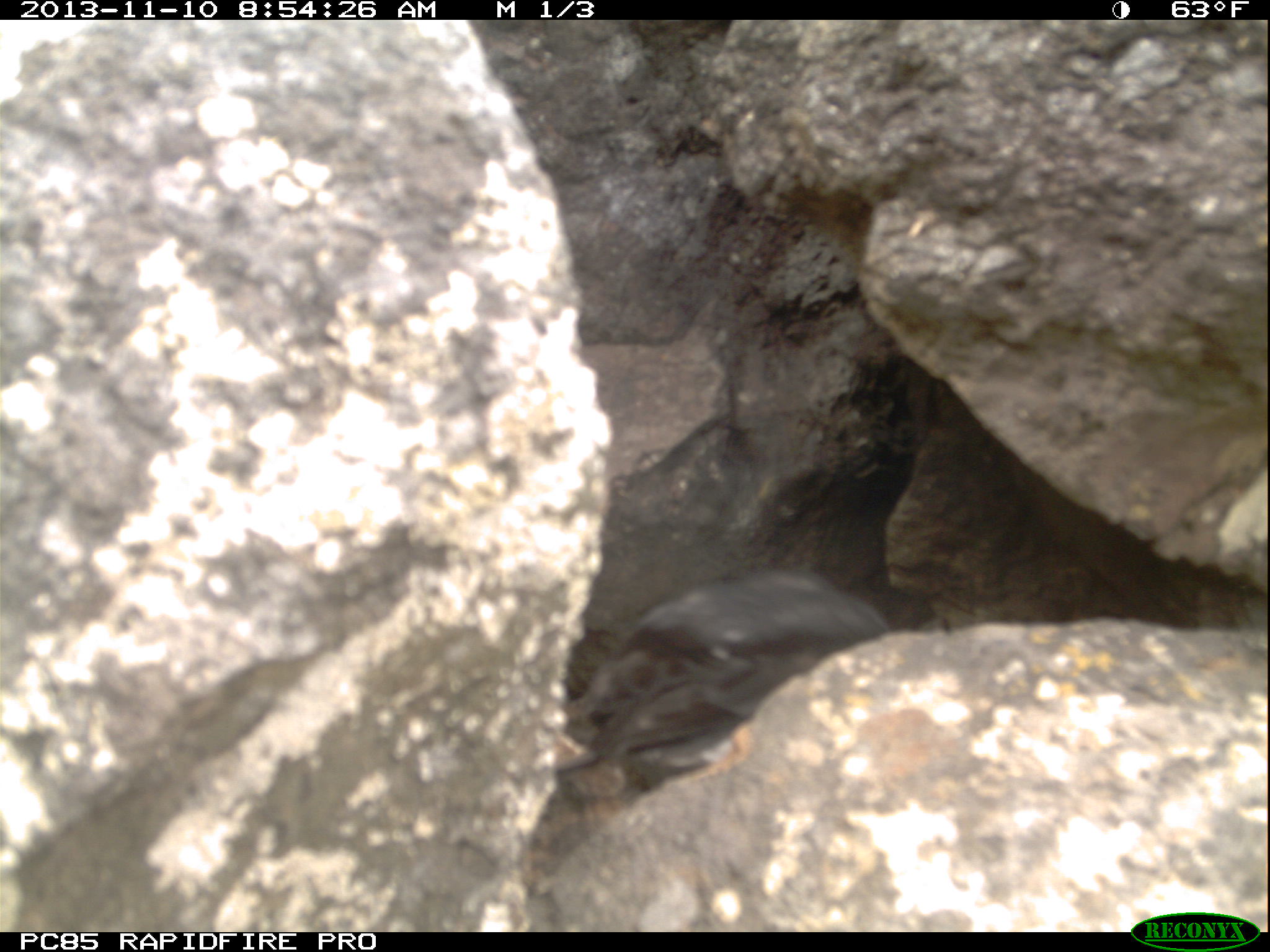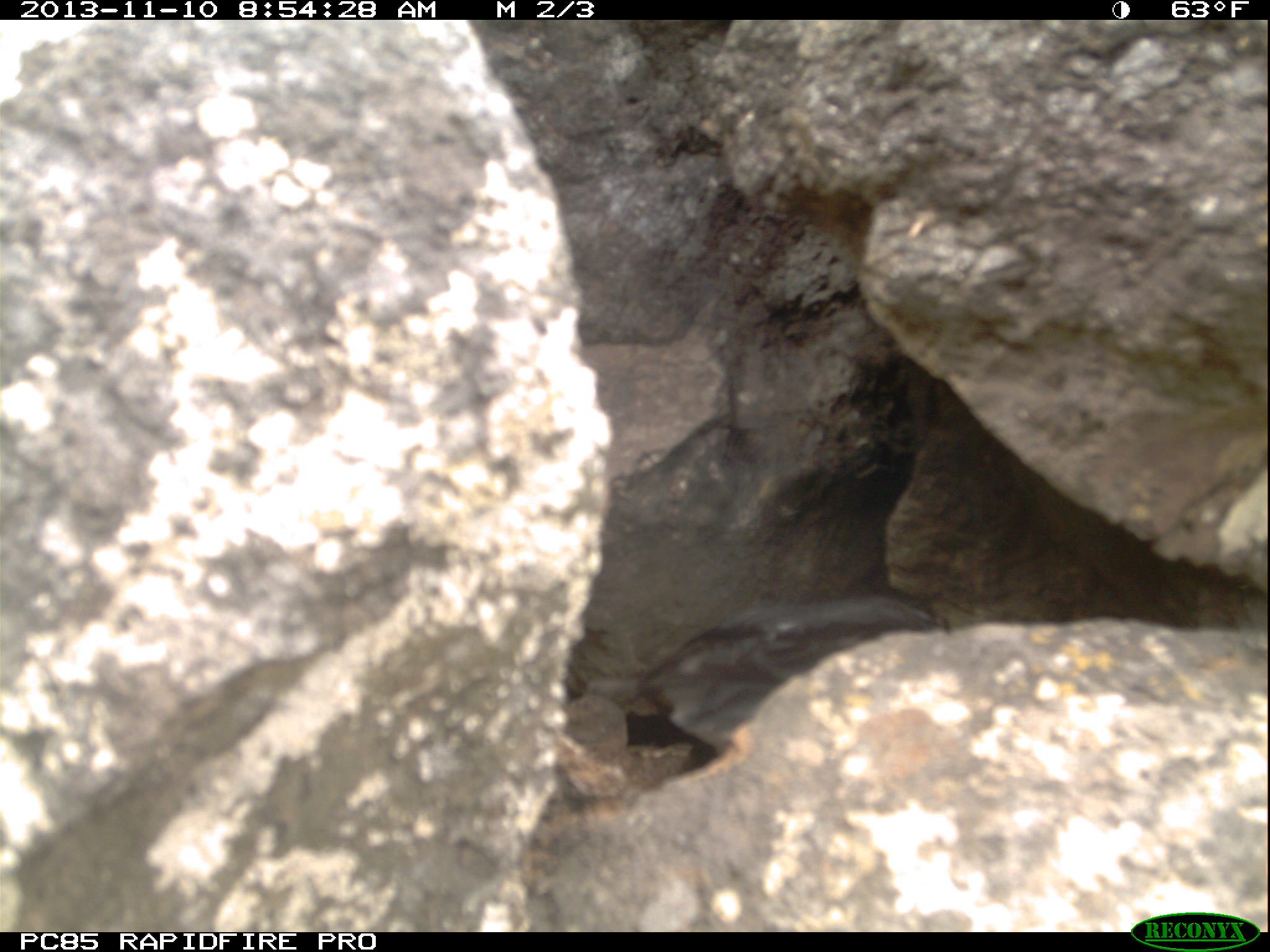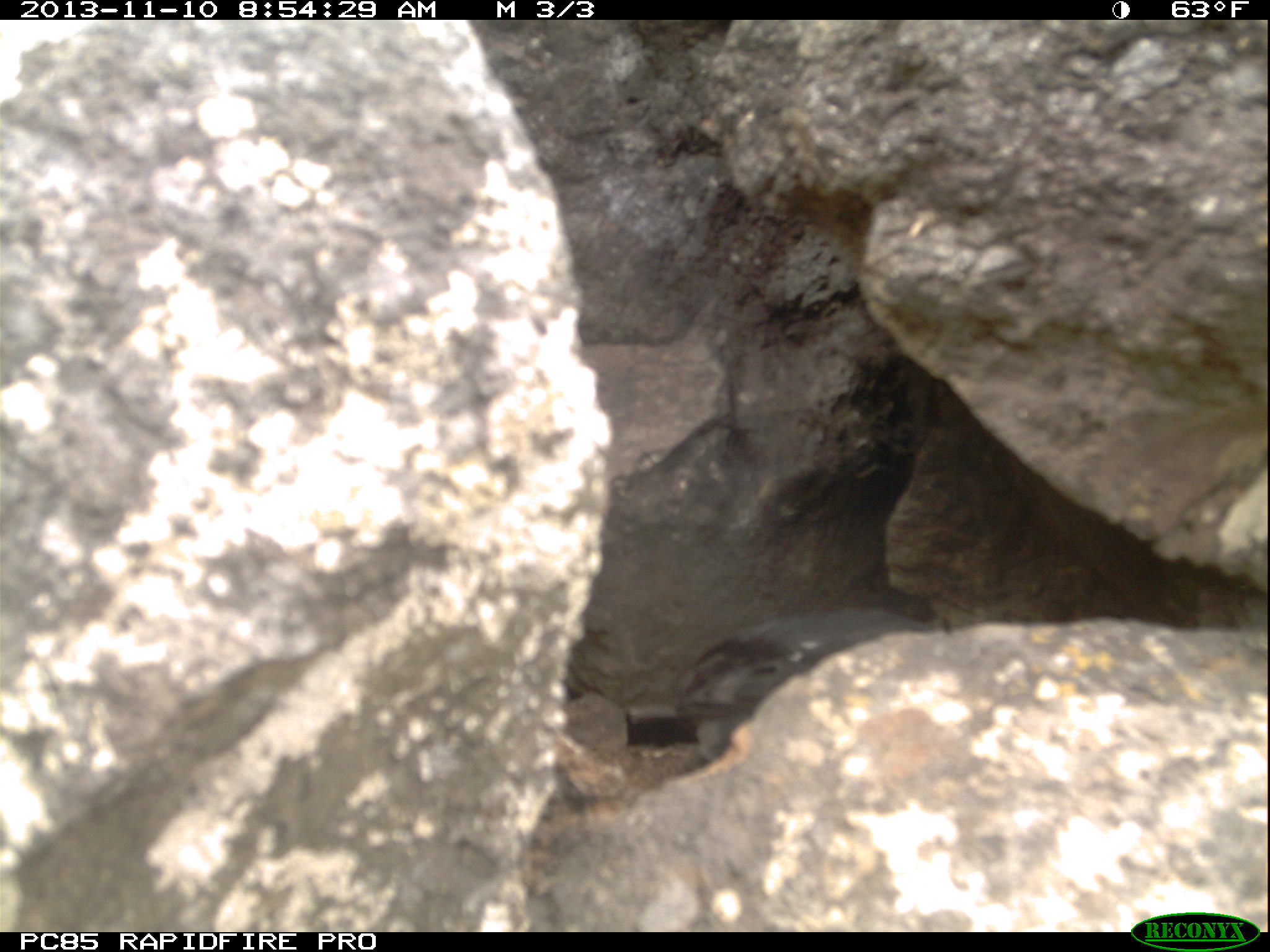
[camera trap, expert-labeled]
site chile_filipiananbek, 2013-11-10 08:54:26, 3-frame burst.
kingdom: Animalia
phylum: Chordata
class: Aves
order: Procellariiformes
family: Procellariidae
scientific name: Procellariidae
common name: petrel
Petrel (Procellariidae).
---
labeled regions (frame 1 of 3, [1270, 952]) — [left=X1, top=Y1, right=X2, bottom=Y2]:
petrel: [left=532, top=555, right=896, bottom=788]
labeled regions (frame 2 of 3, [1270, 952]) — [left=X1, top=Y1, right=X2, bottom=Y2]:
petrel: [left=634, top=589, right=952, bottom=783]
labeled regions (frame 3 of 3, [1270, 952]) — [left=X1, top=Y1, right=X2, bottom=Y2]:
petrel: [left=672, top=611, right=959, bottom=775]